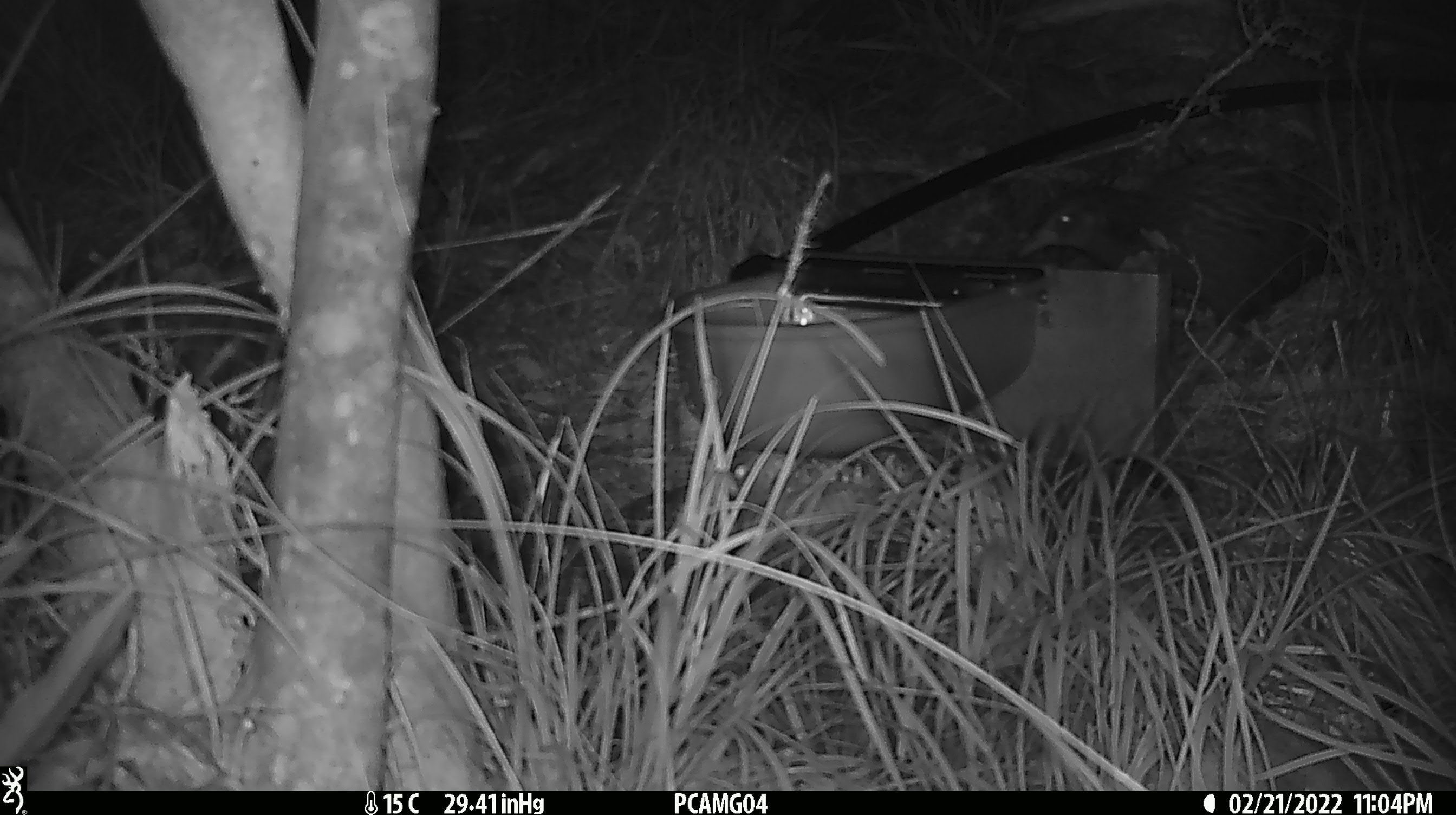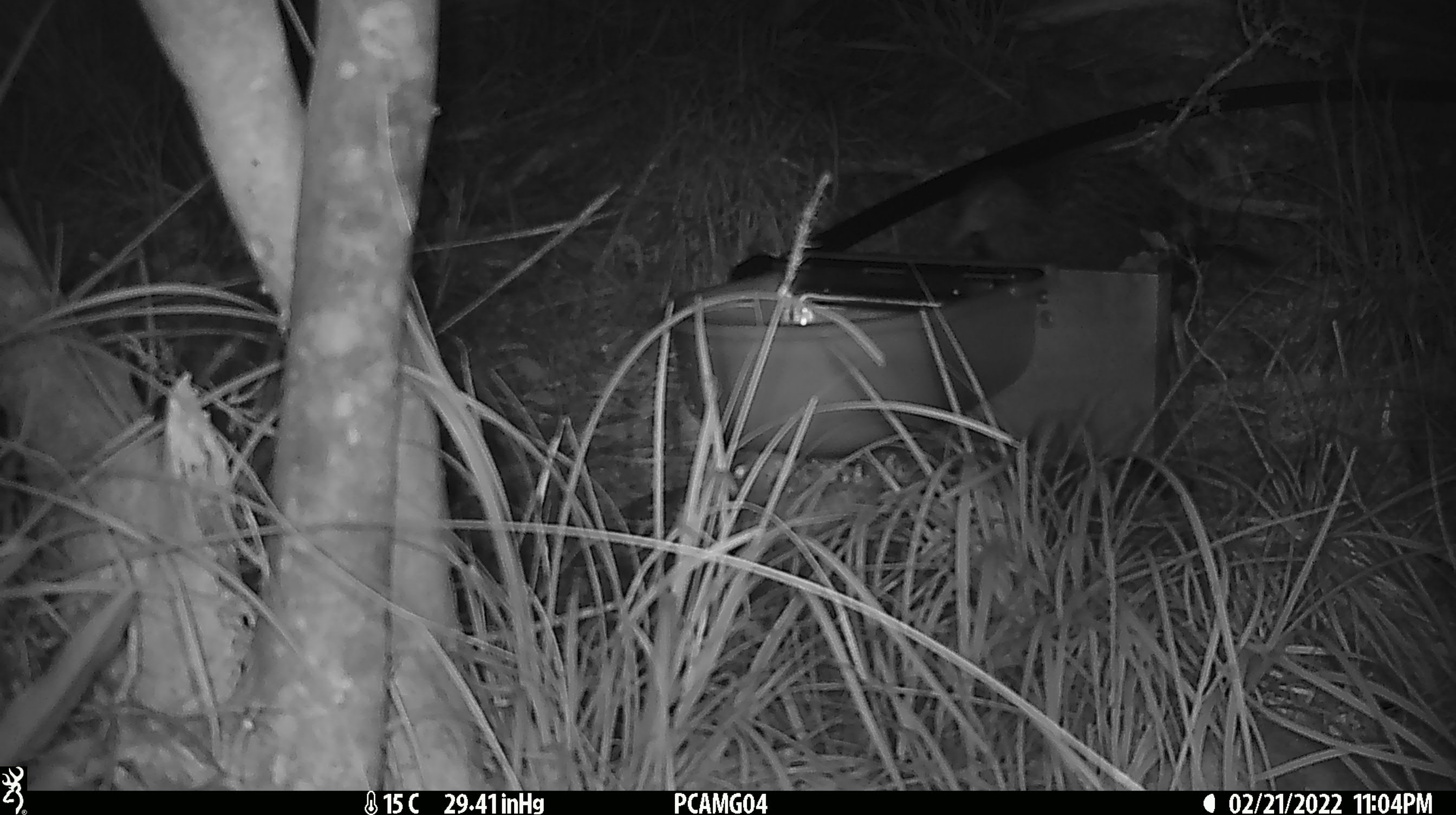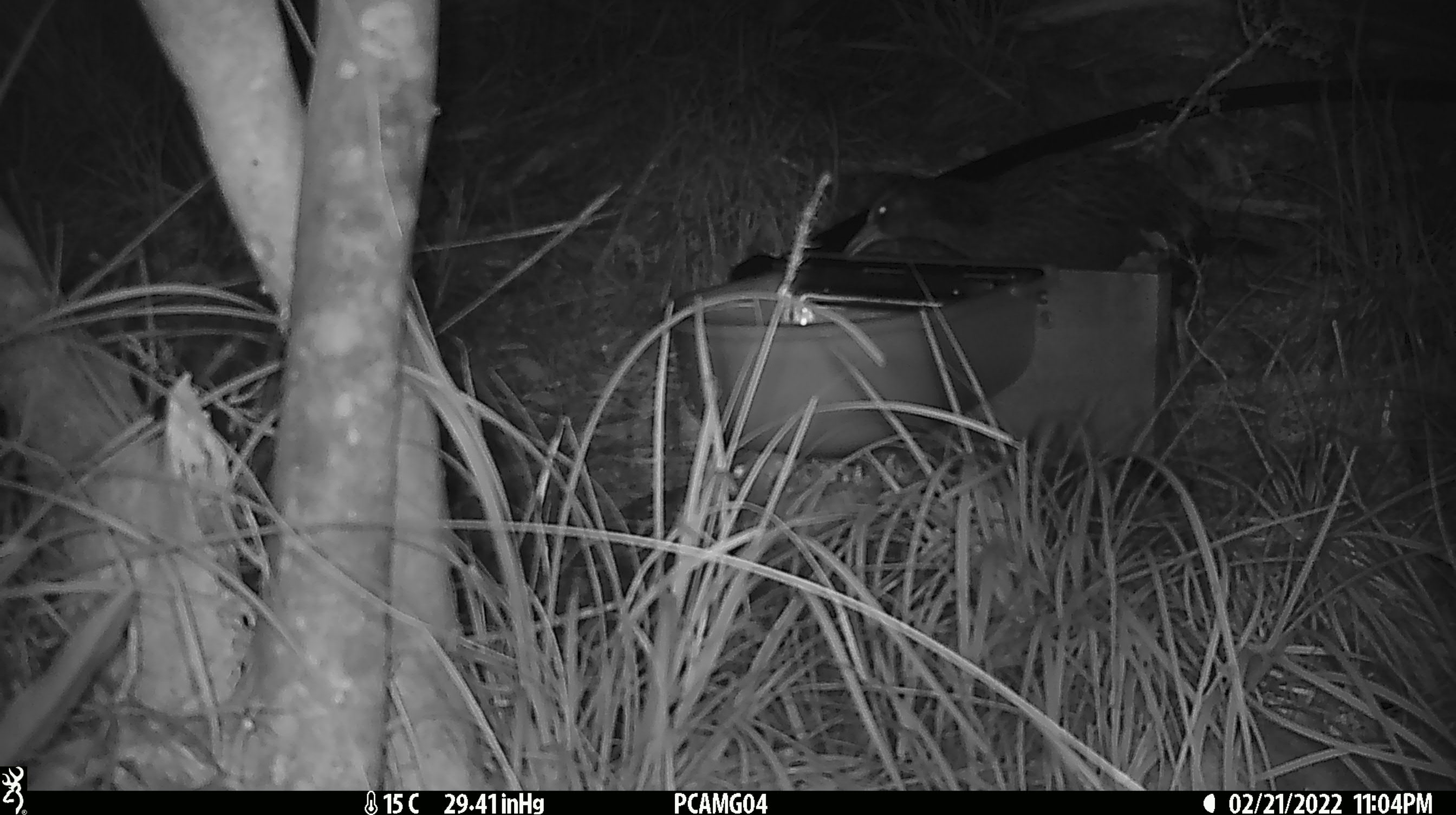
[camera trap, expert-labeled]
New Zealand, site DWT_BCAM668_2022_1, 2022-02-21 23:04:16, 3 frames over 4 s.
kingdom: Animalia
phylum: Chordata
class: Aves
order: Gruiformes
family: Rallidae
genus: Gallirallus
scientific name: Gallirallus australis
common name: weka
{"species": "weka (Gallirallus australis)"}